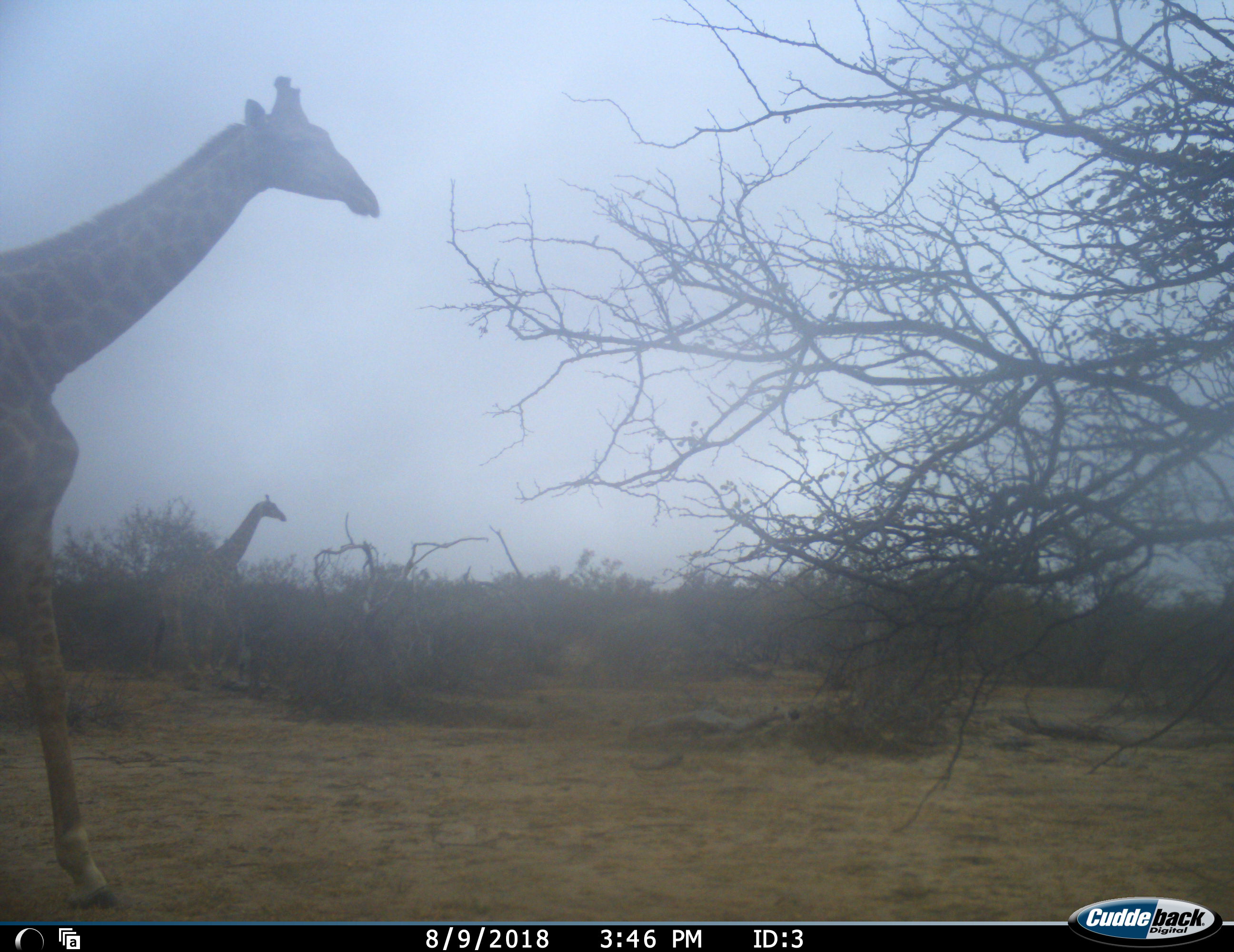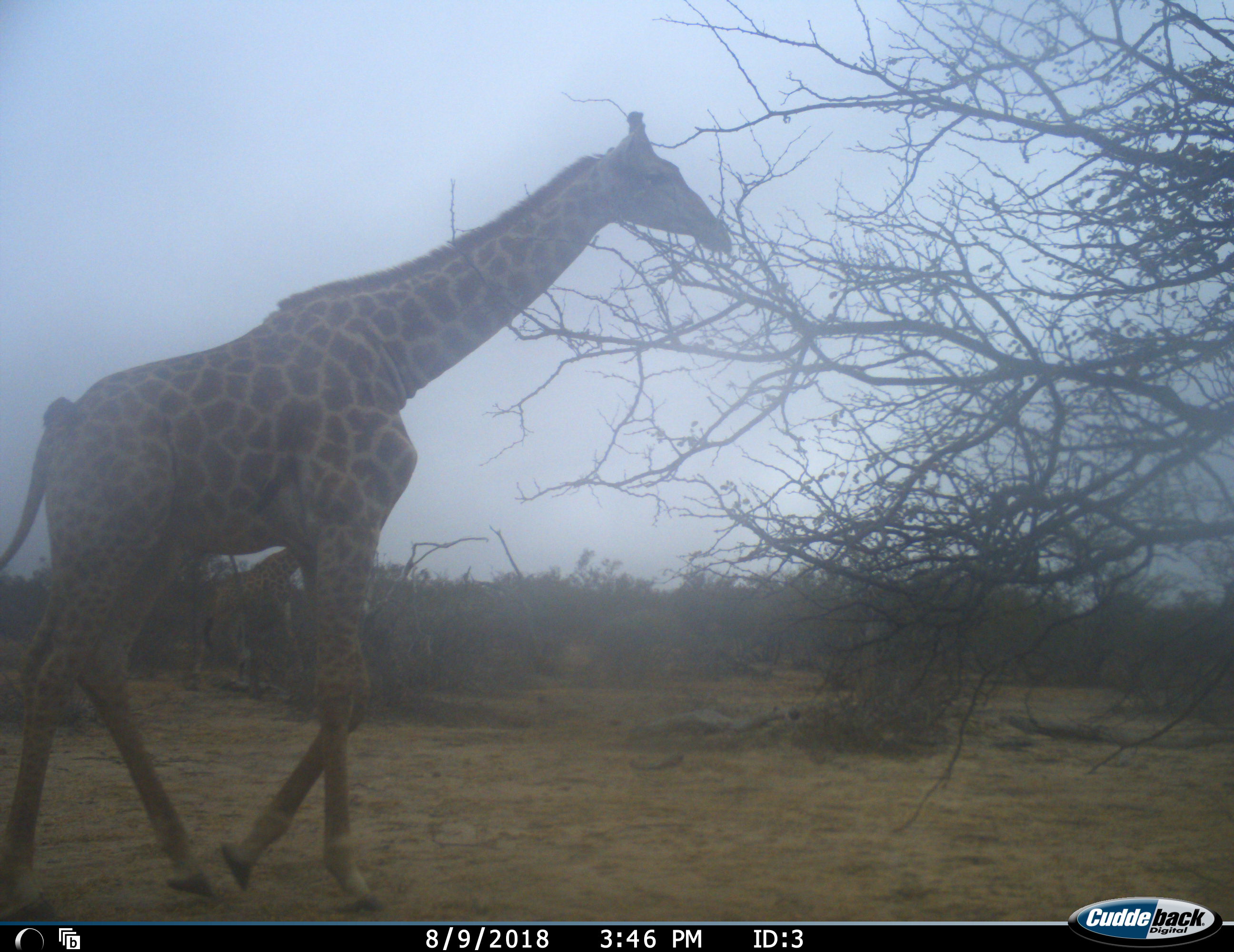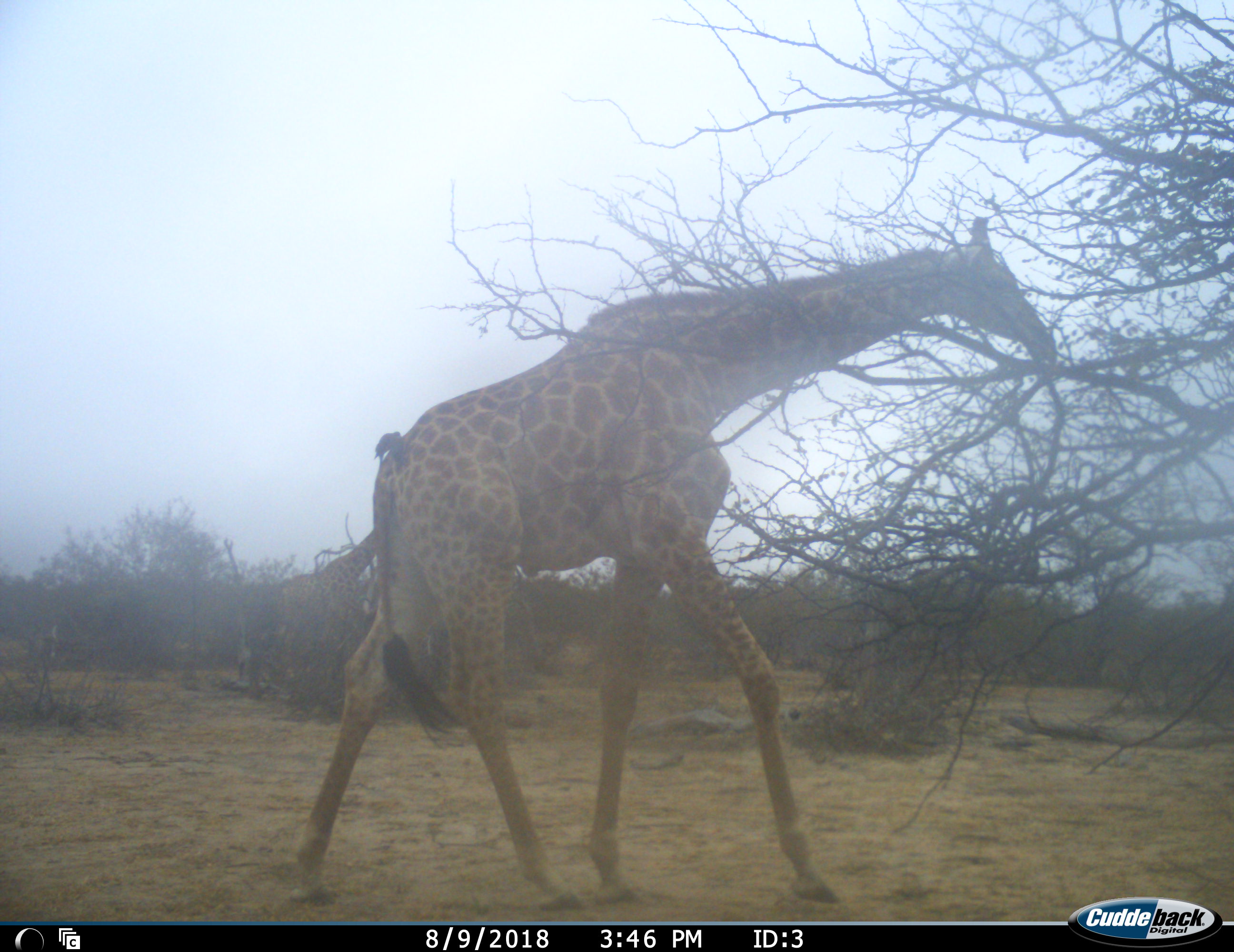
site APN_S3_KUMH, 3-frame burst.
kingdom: Animalia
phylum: Chordata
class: Mammalia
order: Artiodactyla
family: Giraffidae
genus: Giraffa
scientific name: Giraffa camelopardalis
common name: giraffe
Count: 2.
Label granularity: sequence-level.